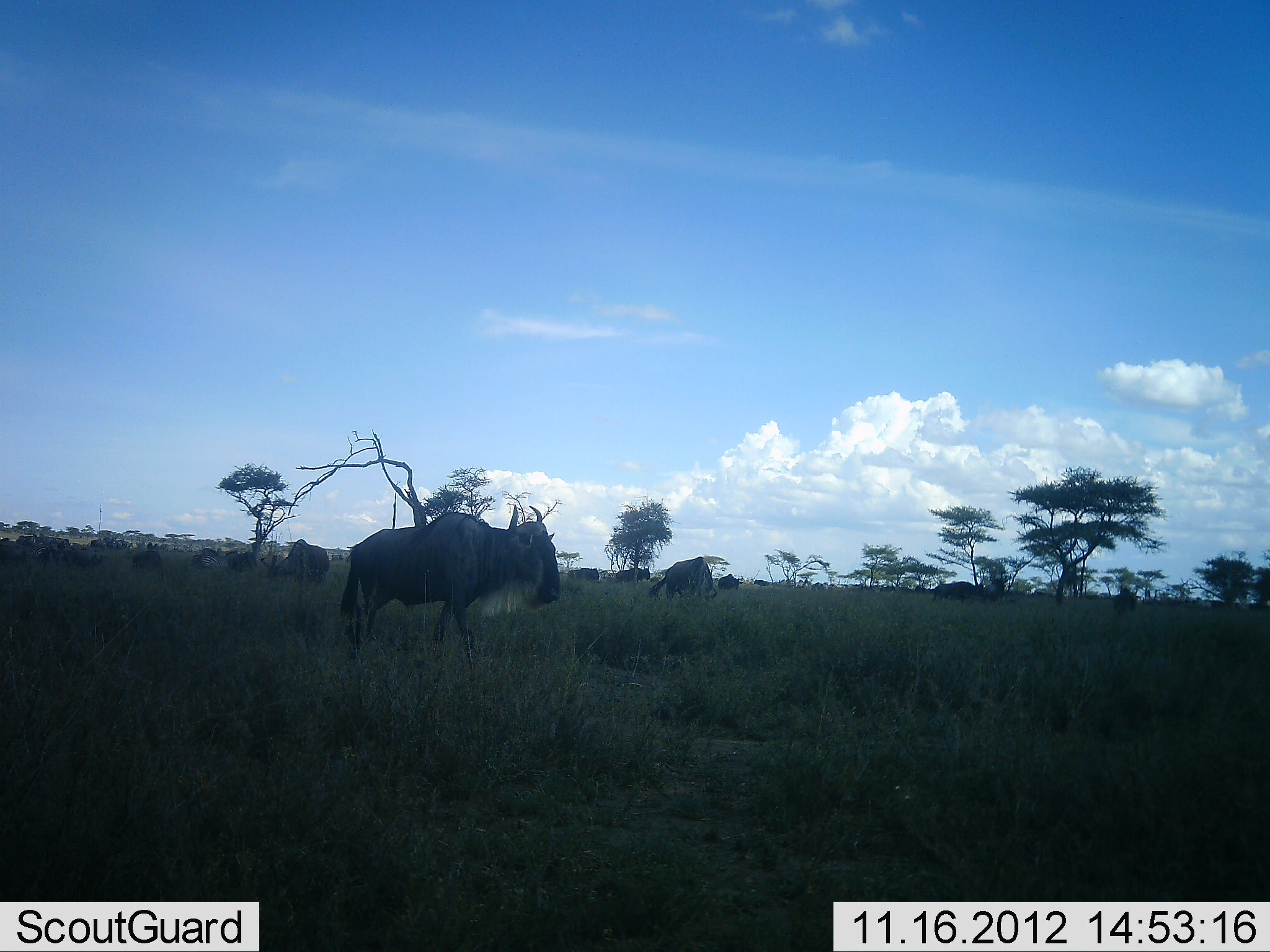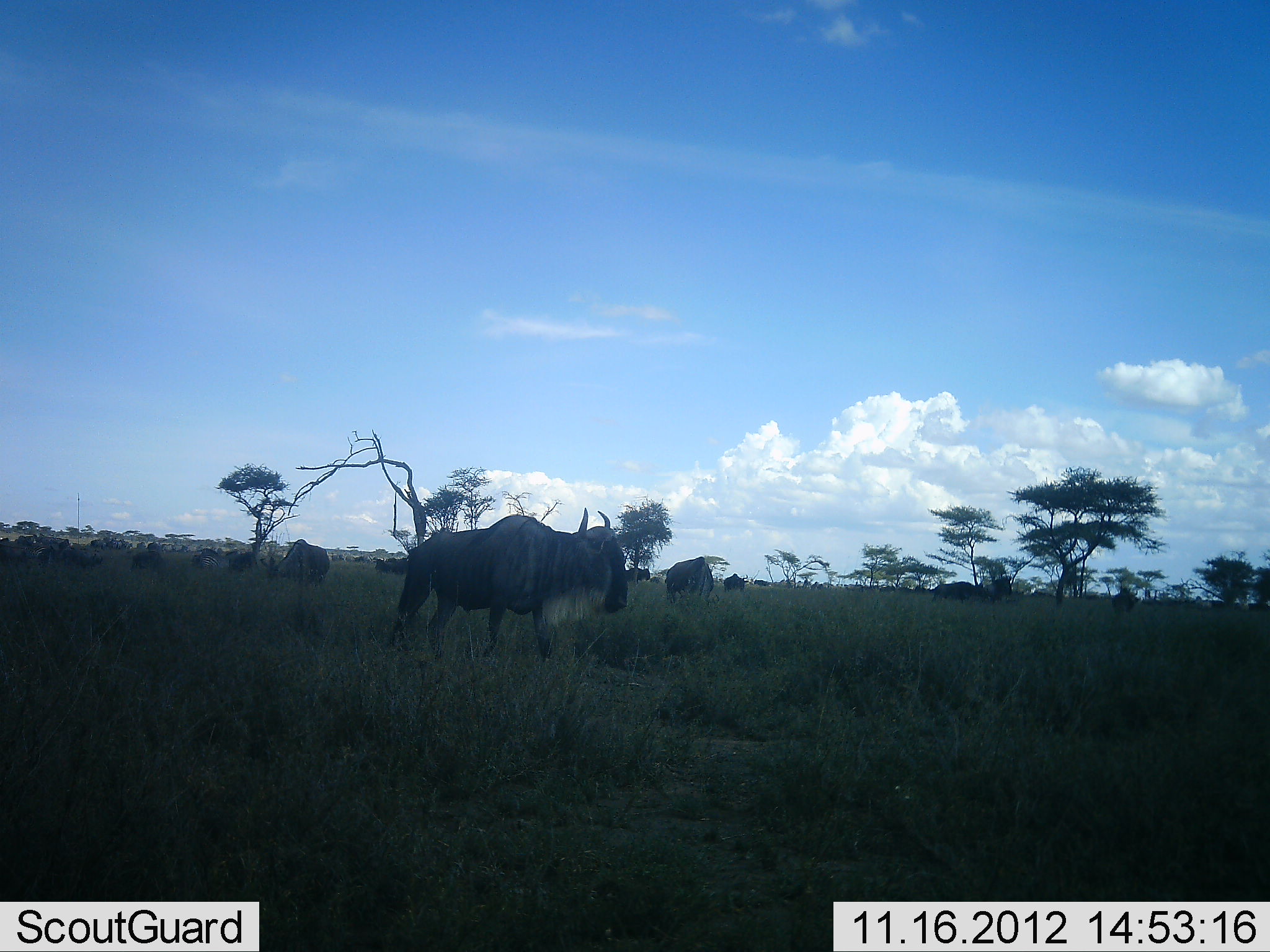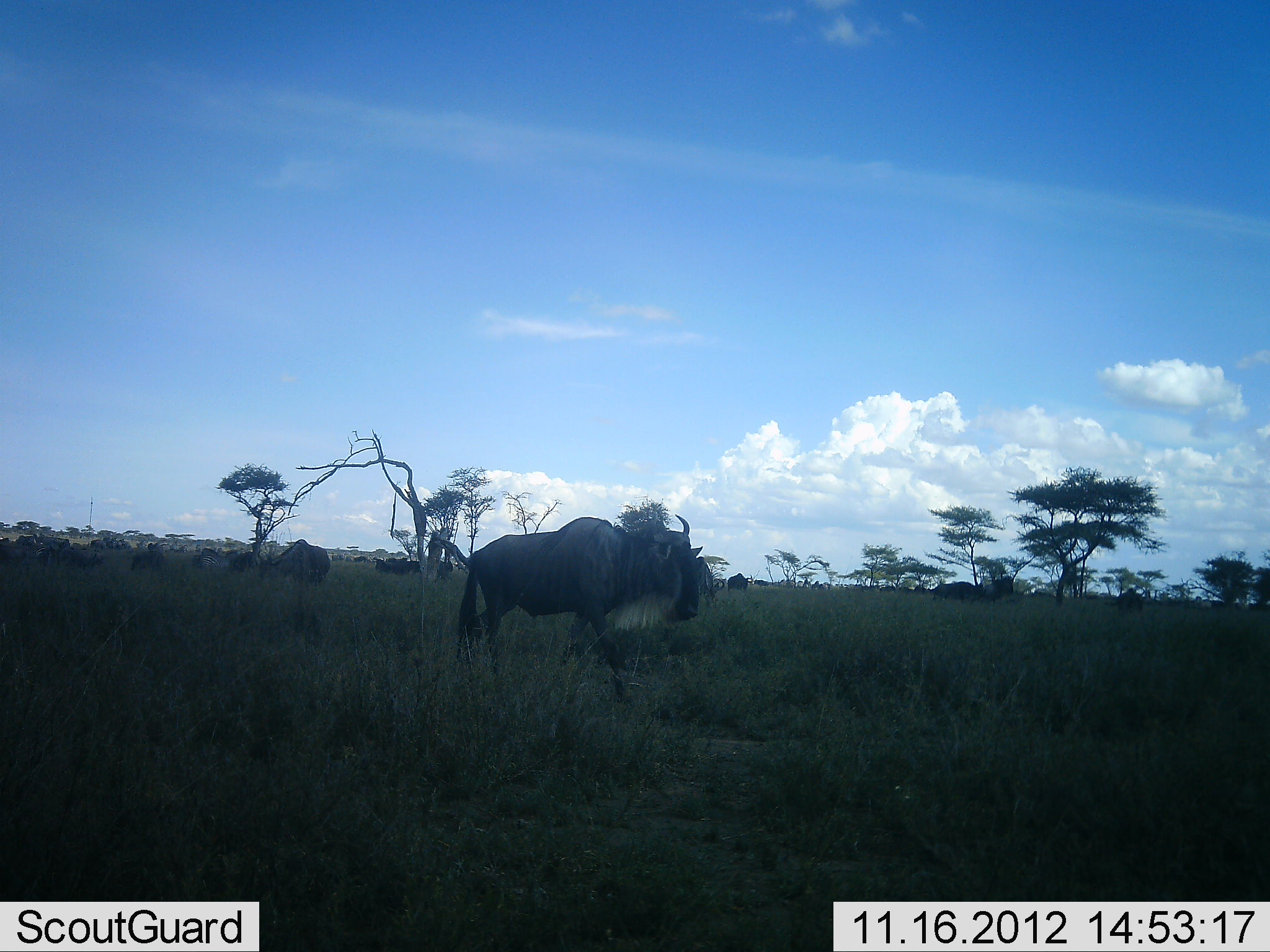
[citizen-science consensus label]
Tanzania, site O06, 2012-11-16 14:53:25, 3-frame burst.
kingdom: Animalia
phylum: Chordata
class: Mammalia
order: Artiodactyla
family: Bovidae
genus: Connochaetes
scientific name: Connochaetes taurinus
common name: blue wildebeest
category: wildebeest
Wildebeest (blue wildebeest) (Connochaetes taurinus), count 11-50. Behavior (volunteer vote fractions): standing 30%, resting 10%, moving 70%, interacting 0%. Young present (vote fraction): 0%. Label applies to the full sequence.